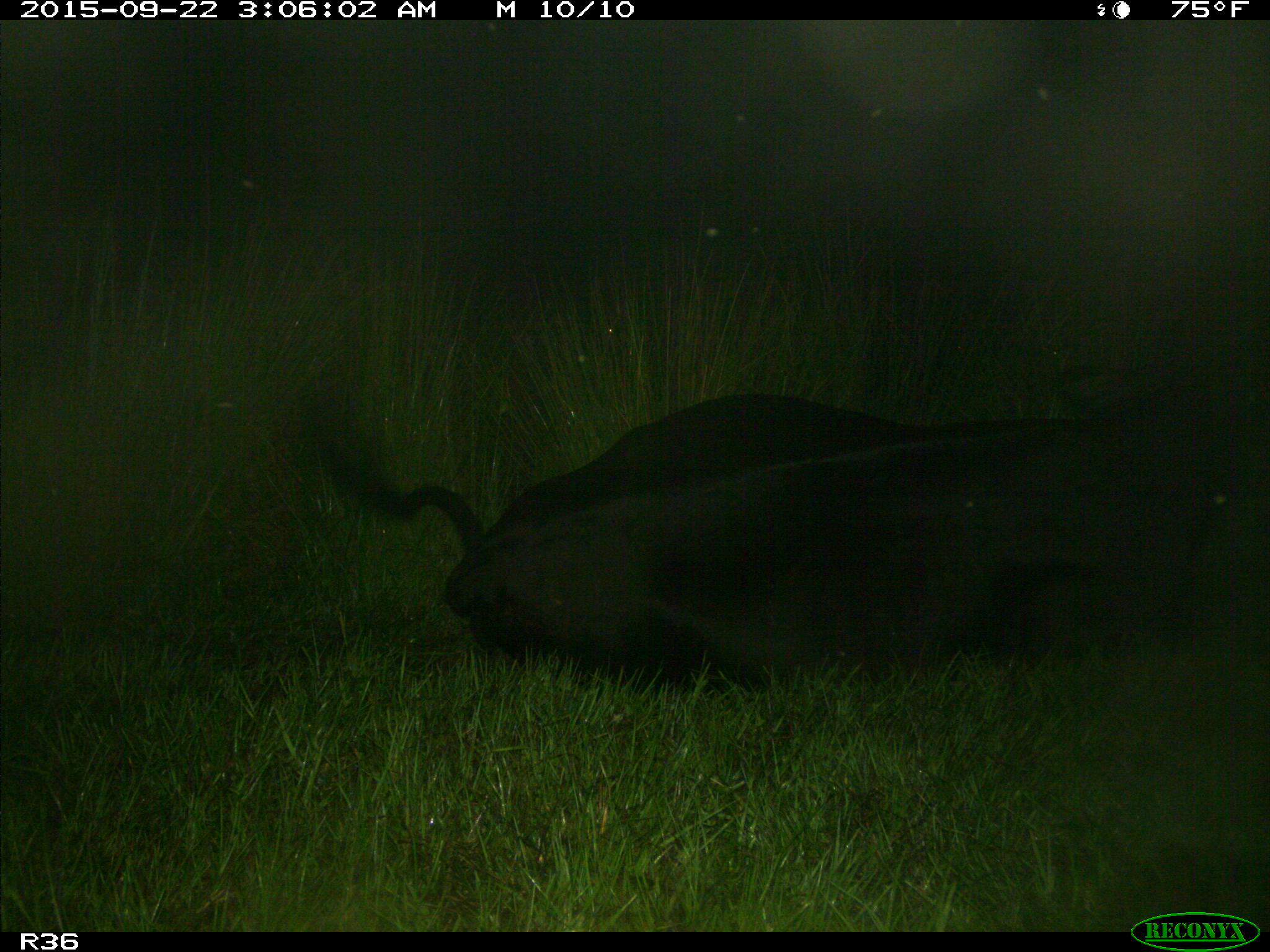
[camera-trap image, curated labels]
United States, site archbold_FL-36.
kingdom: Animalia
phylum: Chordata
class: Mammalia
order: Artiodactyla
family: Bovidae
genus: Bos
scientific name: Bos taurus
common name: domestic cow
Bos taurus (domestic cow).